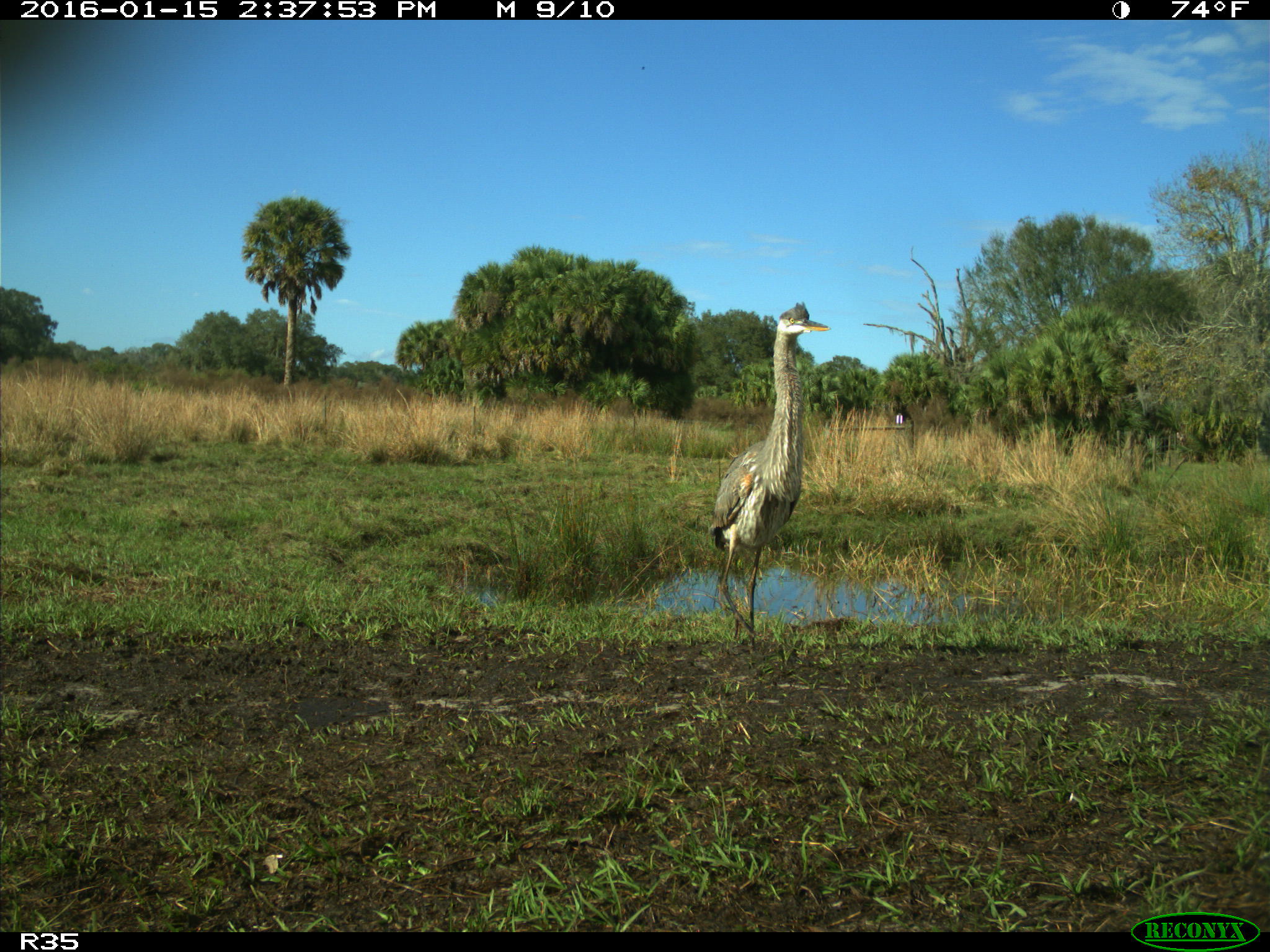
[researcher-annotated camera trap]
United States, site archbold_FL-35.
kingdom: Animalia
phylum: Chordata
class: Aves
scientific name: Aves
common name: birds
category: unidentified bird